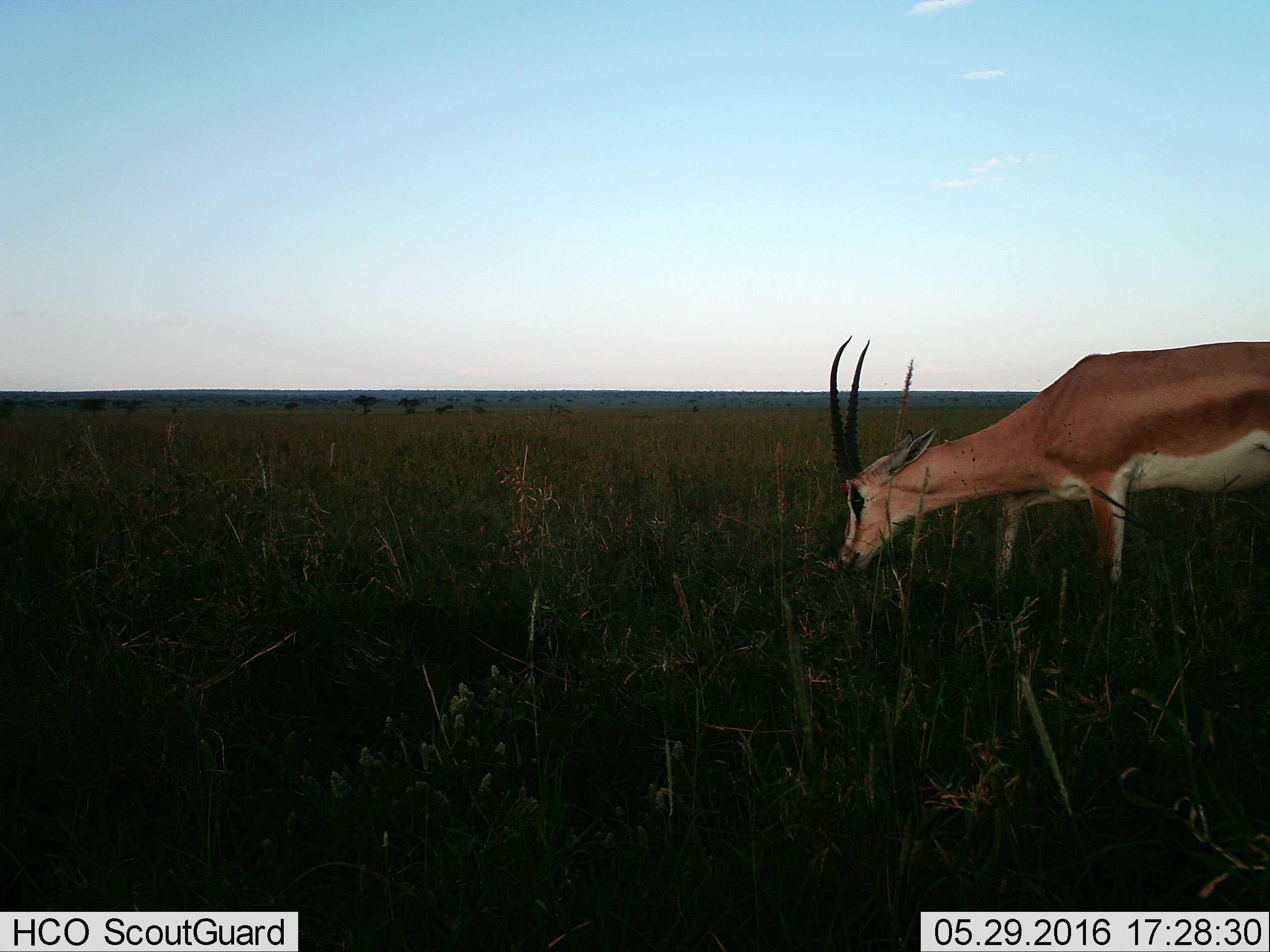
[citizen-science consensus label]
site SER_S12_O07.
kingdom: Animalia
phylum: Chordata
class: Mammalia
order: Artiodactyla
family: Bovidae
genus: Nanger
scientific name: Nanger granti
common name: grant's gazelle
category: gazellegrants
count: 1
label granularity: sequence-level